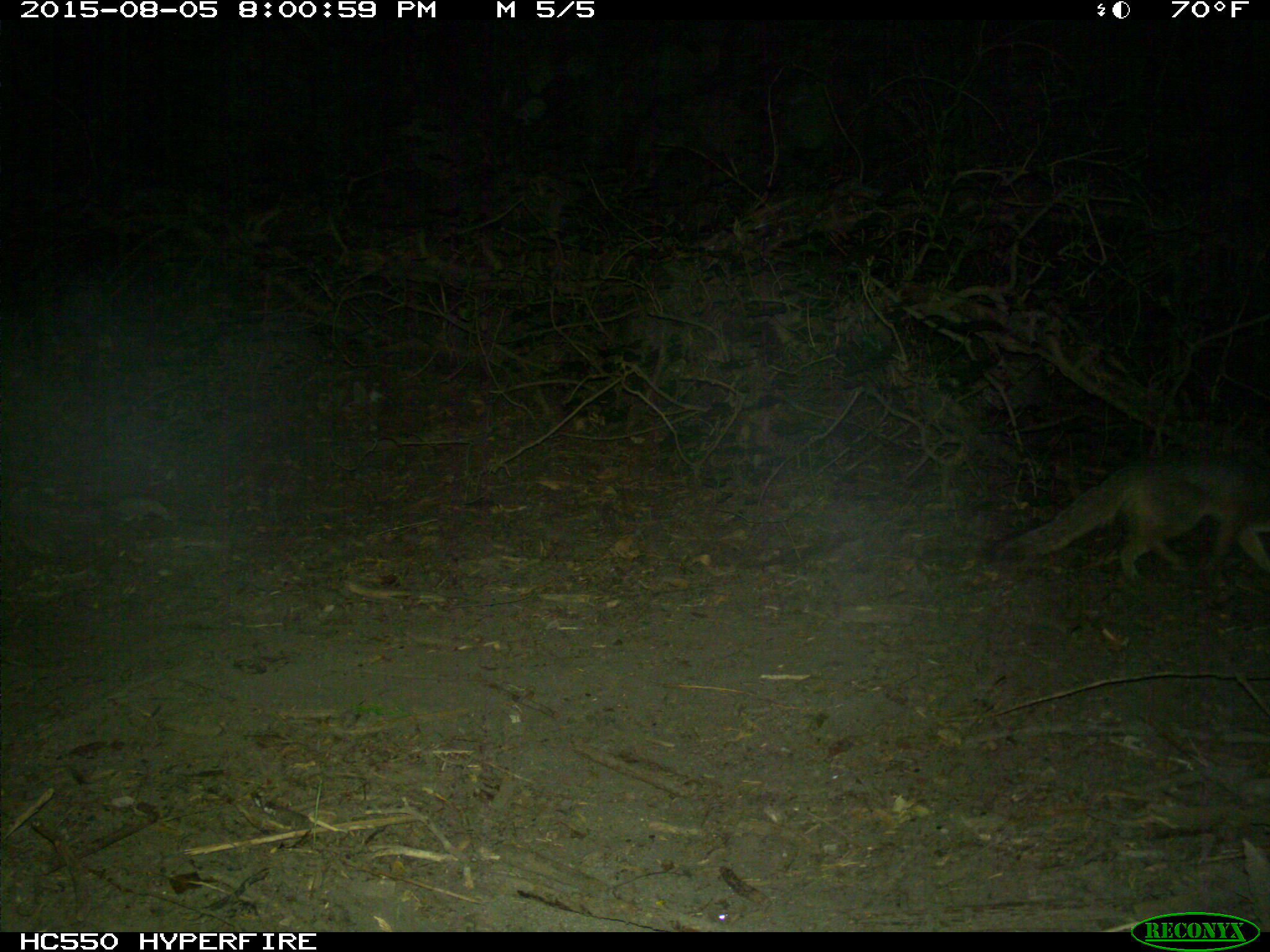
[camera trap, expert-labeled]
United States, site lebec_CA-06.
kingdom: Animalia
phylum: Chordata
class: Mammalia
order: Carnivora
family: Canidae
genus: Urocyon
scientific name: Urocyon cinereoargenteus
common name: gray fox